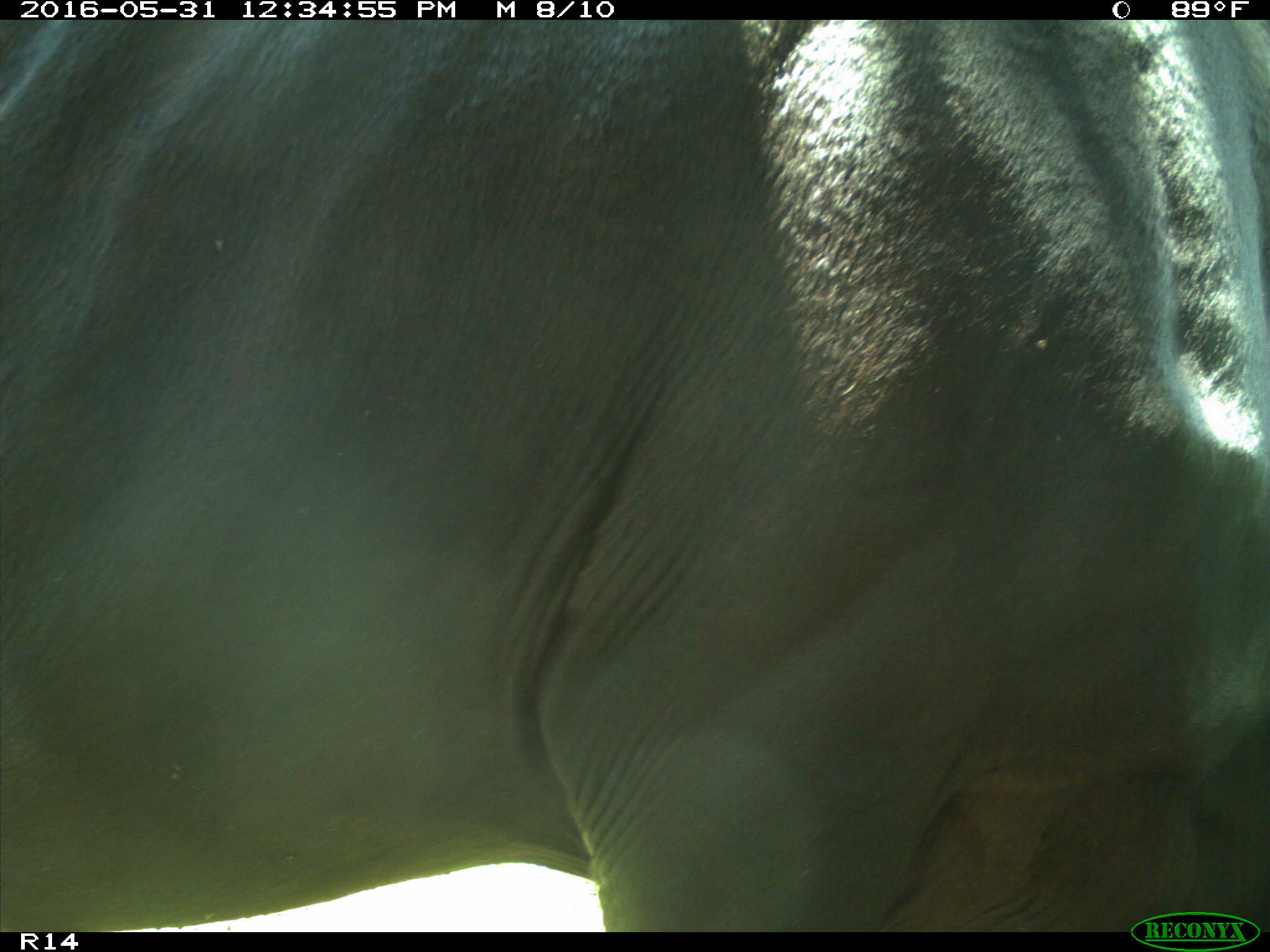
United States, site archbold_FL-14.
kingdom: Animalia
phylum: Chordata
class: Mammalia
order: Artiodactyla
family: Bovidae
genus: Bos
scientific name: Bos taurus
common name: domestic cow